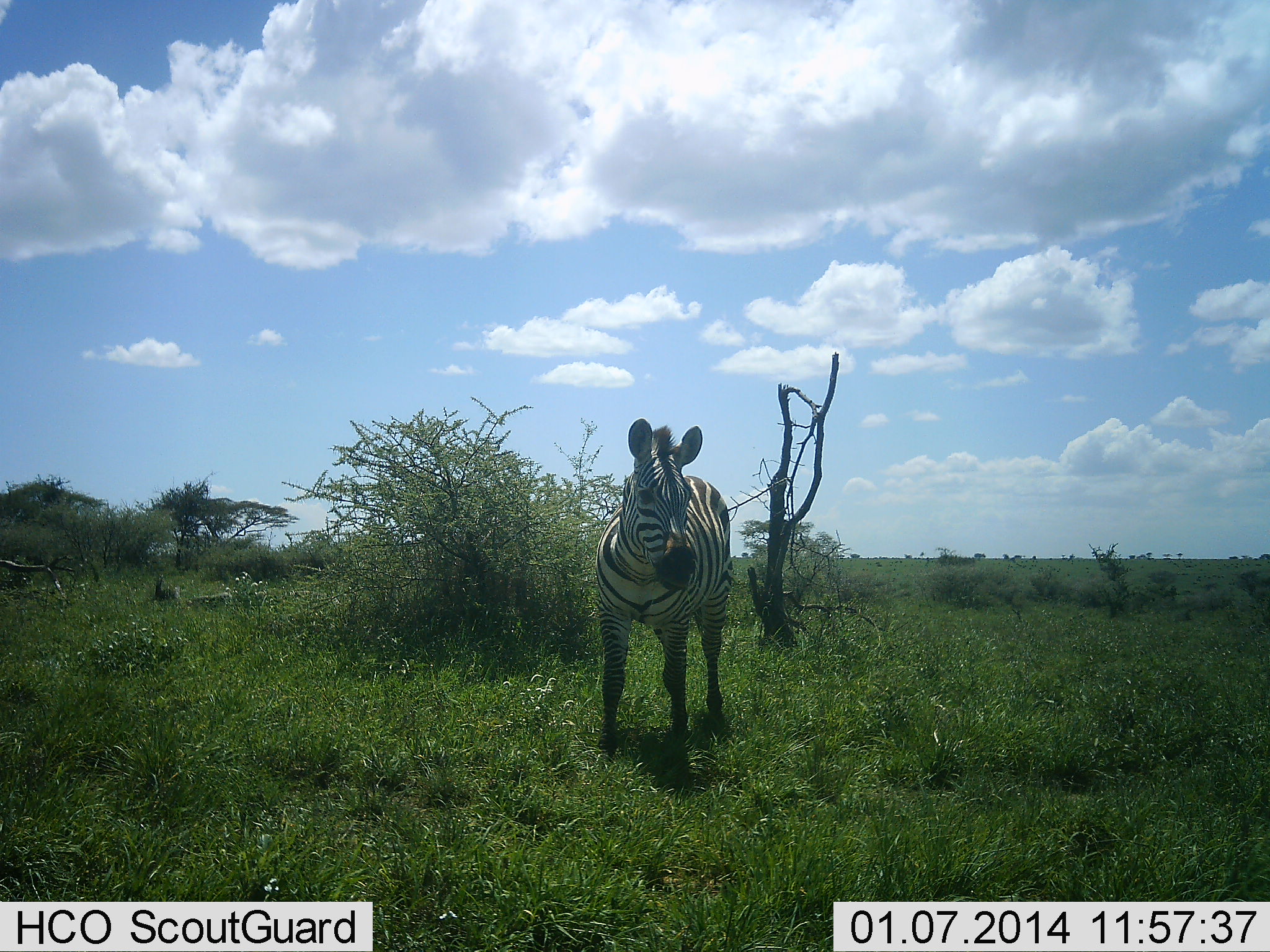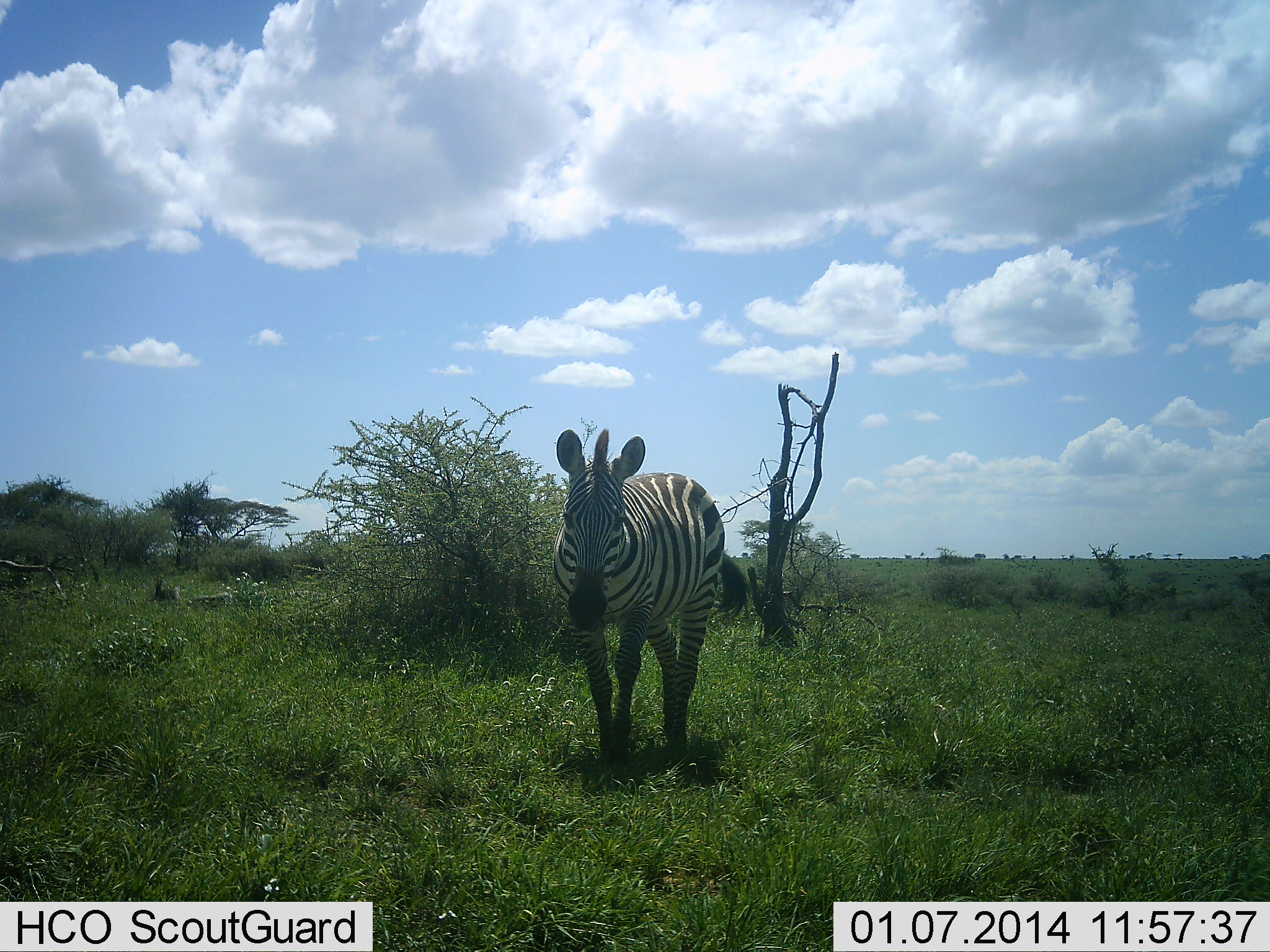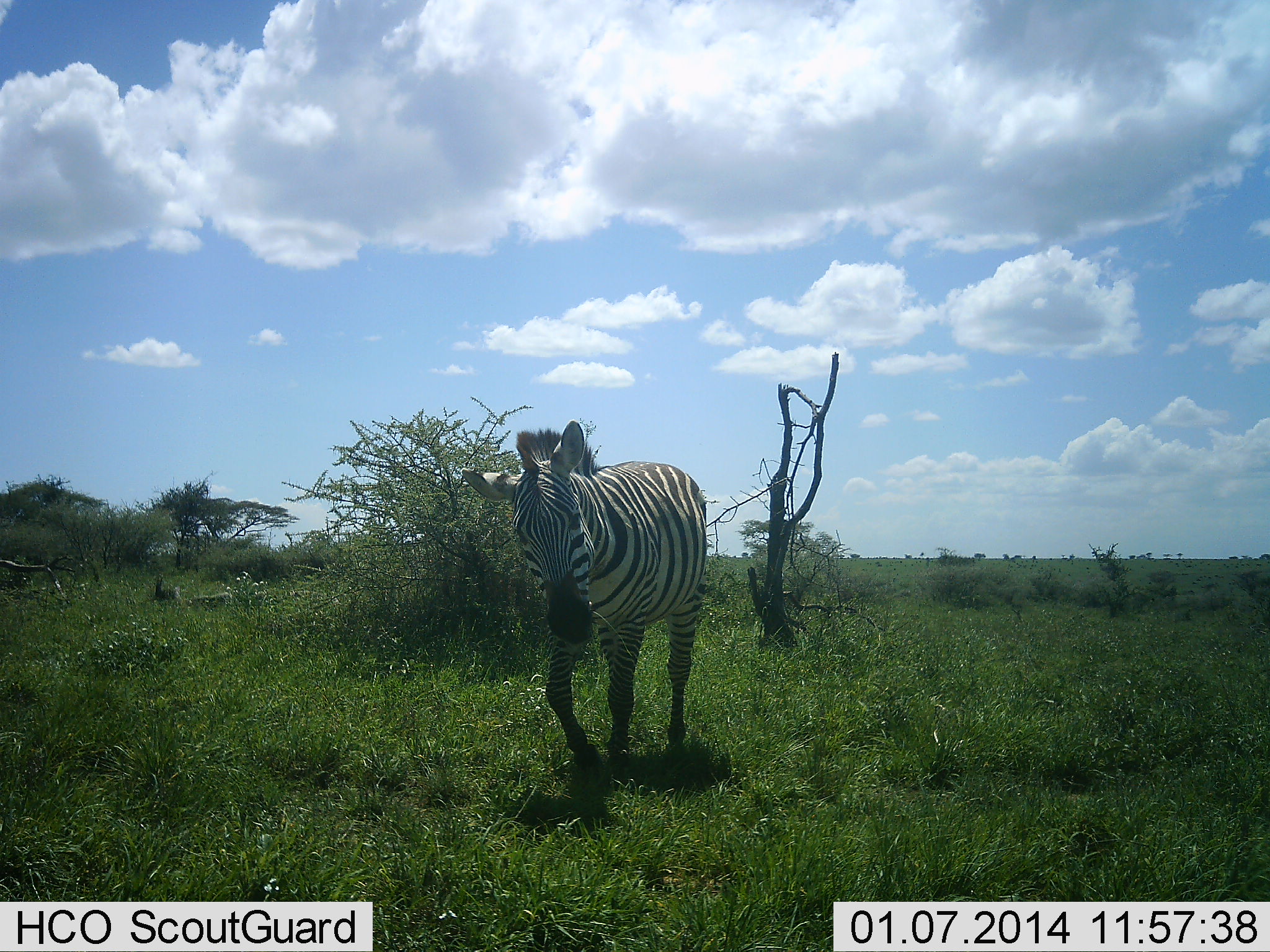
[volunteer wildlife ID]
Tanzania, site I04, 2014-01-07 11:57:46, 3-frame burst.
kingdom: Animalia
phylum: Chordata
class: Mammalia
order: Perissodactyla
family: Equidae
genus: Equus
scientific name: Equus quagga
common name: plains zebra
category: zebra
Zebra (plains zebra) (Equus quagga), count 1. Behavior (volunteer vote fractions): standing 10%, resting 0%, moving 100%, interacting 0%. Young present (vote fraction): 0%. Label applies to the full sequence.